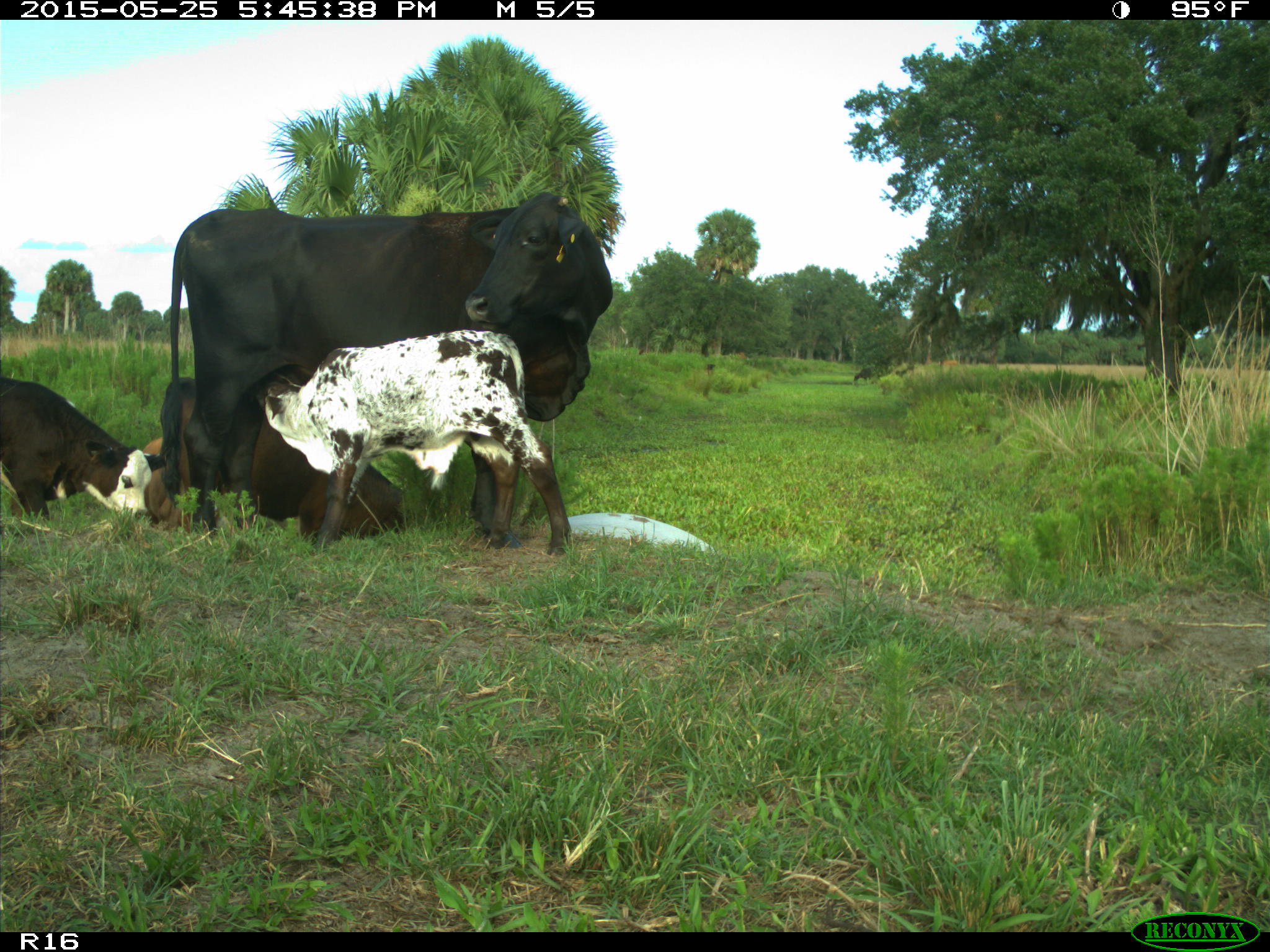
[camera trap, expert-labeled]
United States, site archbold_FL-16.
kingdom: Animalia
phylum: Chordata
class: Mammalia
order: Artiodactyla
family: Bovidae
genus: Bos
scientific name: Bos taurus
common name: domestic cow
Bos taurus (domestic cow).